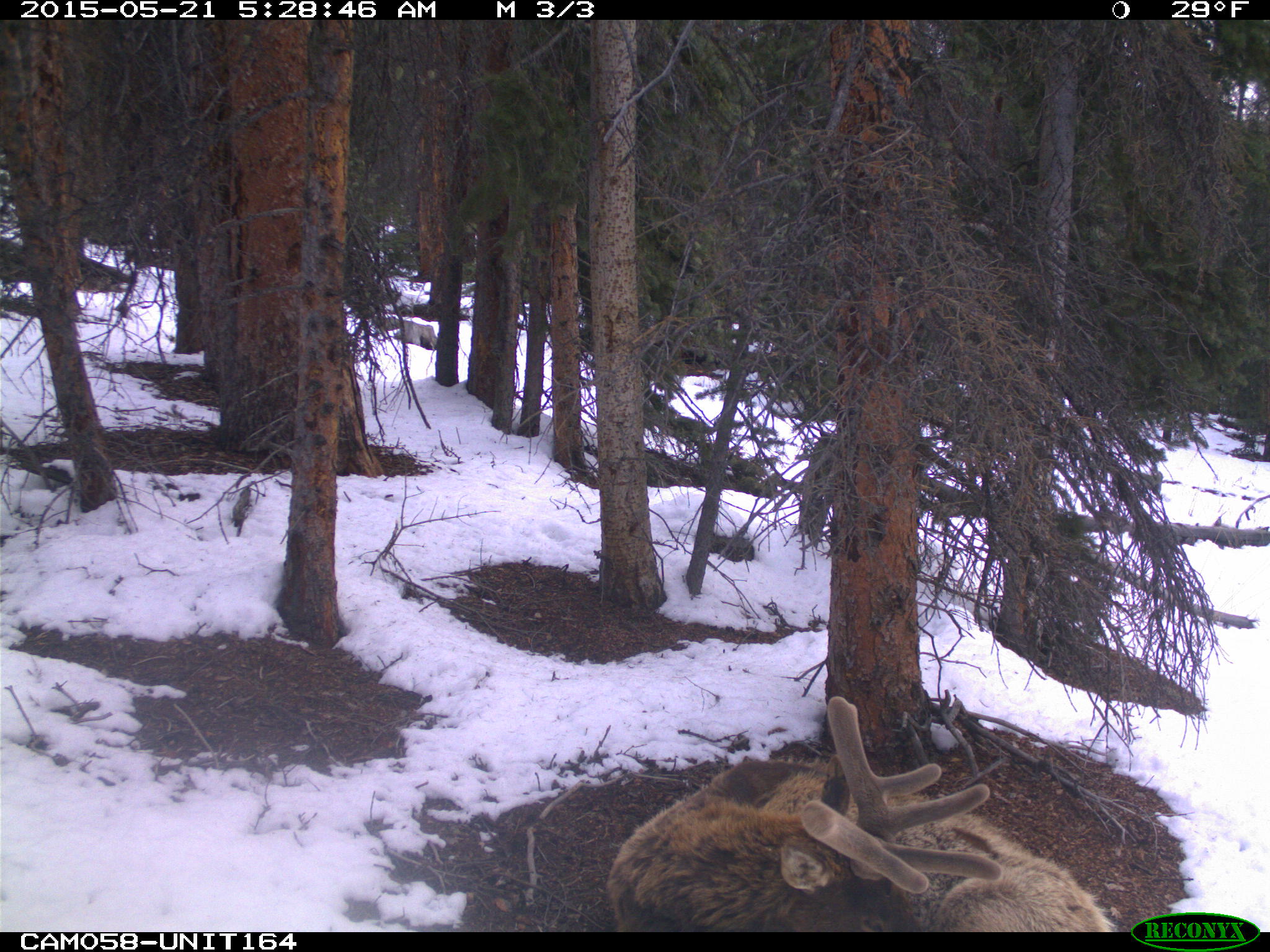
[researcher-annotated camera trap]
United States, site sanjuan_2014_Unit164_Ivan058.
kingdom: Animalia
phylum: Chordata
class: Mammalia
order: Artiodactyla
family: Cervidae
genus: Cervus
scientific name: Cervus elaphus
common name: red deer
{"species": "Cervus elaphus (red deer)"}